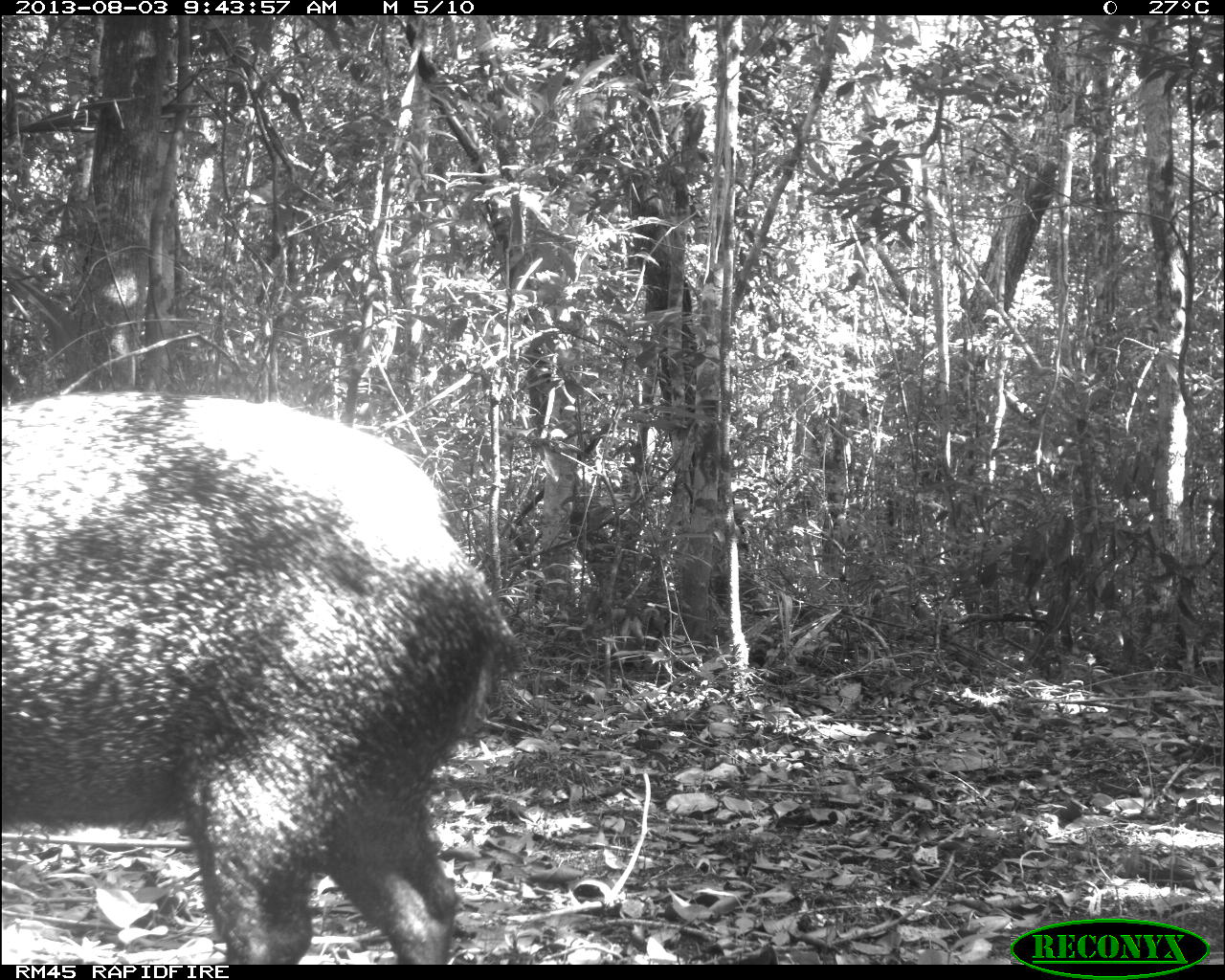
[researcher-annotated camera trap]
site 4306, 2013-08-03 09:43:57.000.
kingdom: Animalia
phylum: Chordata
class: Mammalia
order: Artiodactyla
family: Tayassuidae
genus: Pecari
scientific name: Pecari tajacu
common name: collared peccary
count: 1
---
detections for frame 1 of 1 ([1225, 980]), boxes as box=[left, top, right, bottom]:
pecari tajacu: box=[0, 388, 524, 964]